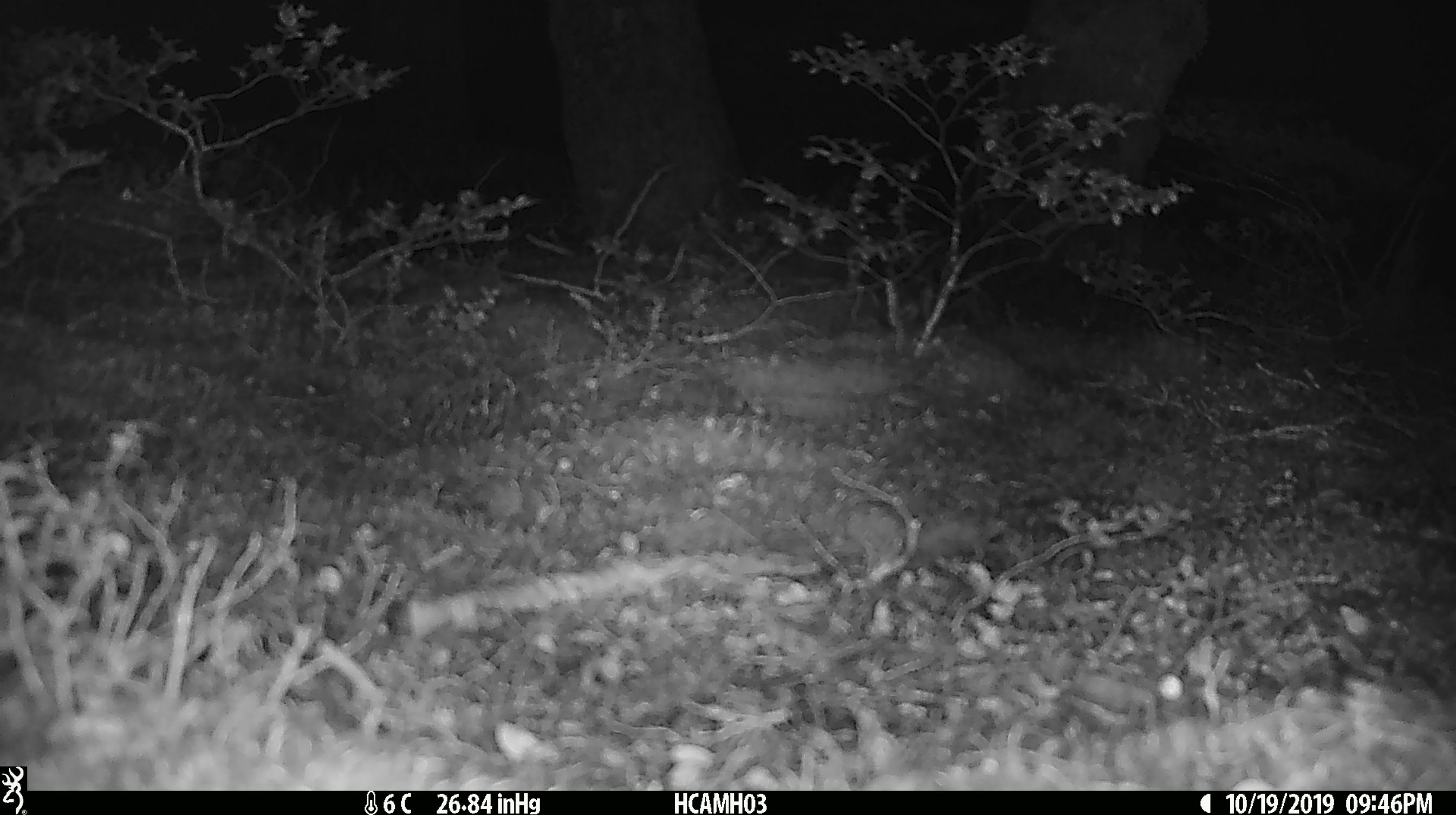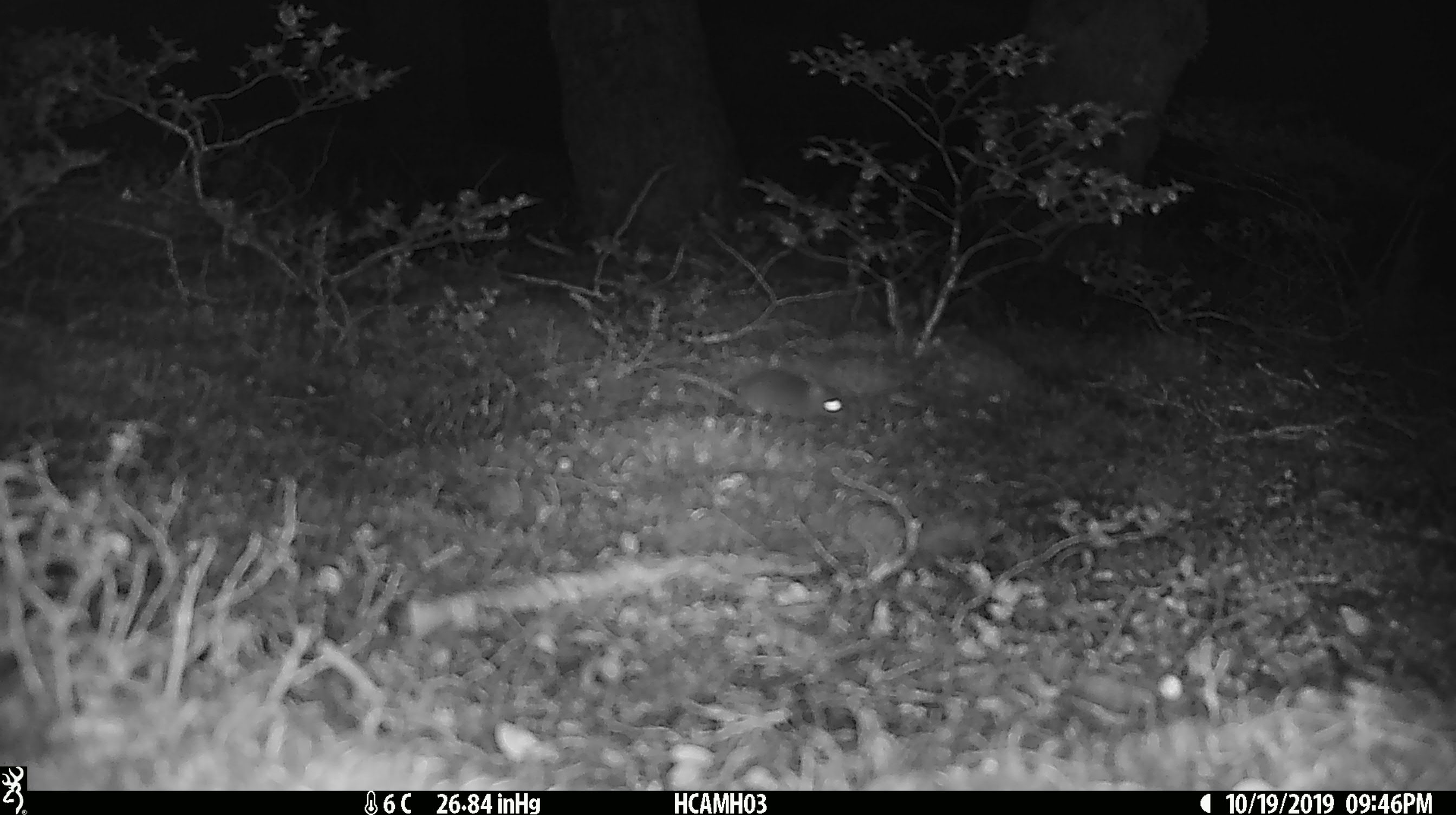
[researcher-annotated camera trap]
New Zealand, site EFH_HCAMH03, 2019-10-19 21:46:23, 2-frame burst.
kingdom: Animalia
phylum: Chordata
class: Mammalia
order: Rodentia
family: Muridae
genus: Mus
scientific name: Mus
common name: mouse